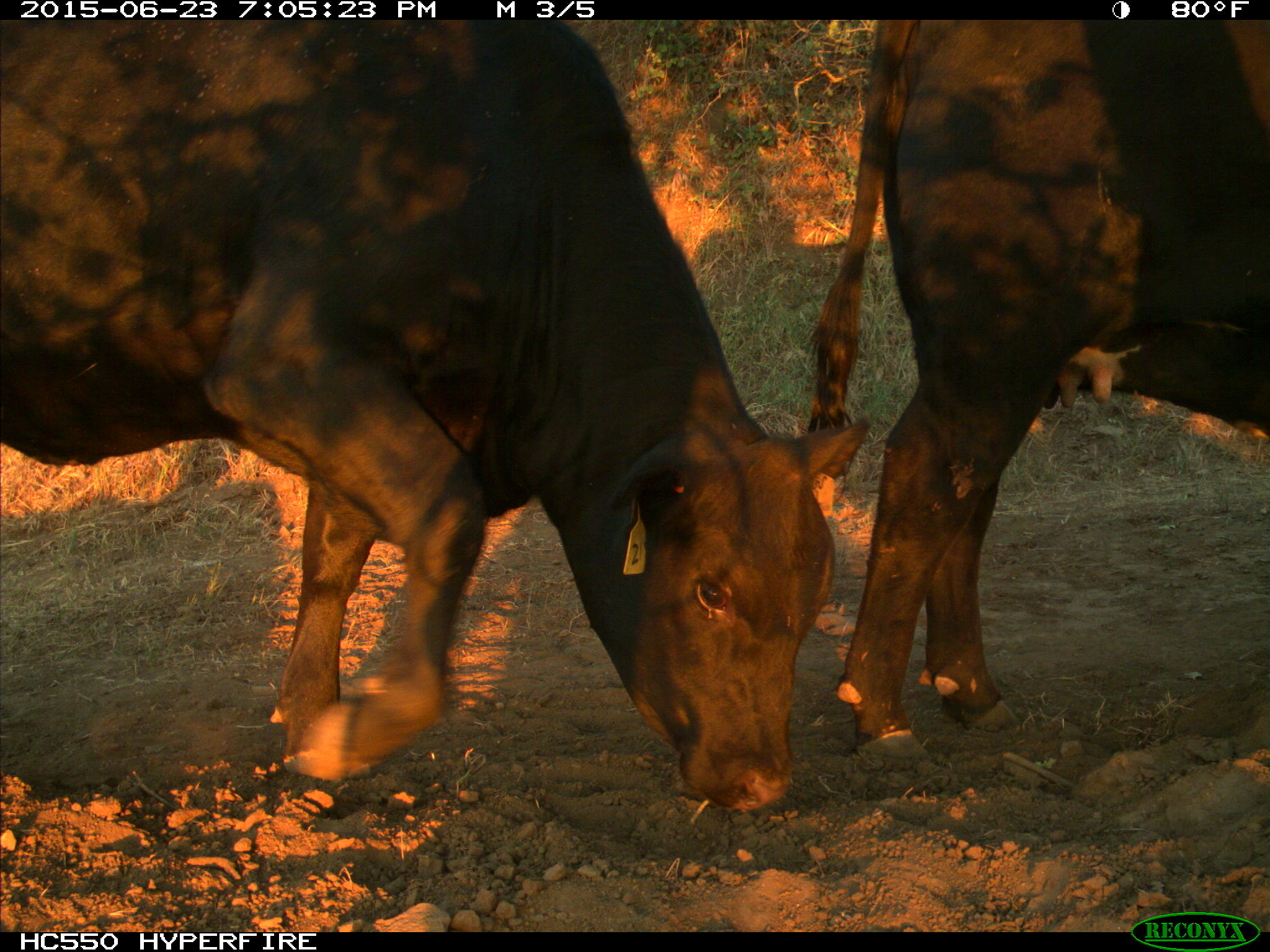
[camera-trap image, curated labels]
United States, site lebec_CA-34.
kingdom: Animalia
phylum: Chordata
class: Mammalia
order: Artiodactyla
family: Bovidae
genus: Bos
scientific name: Bos taurus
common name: domestic cow